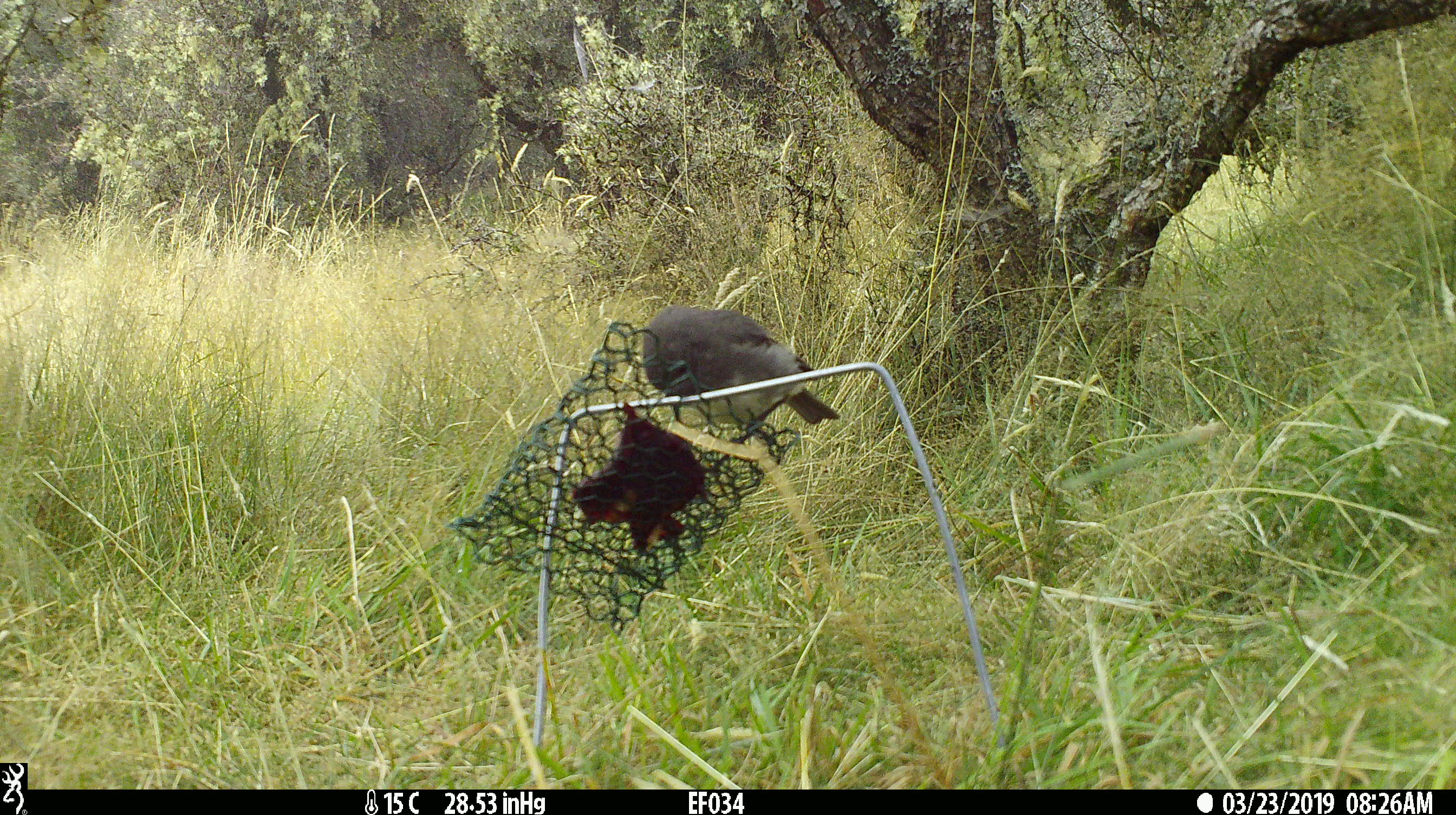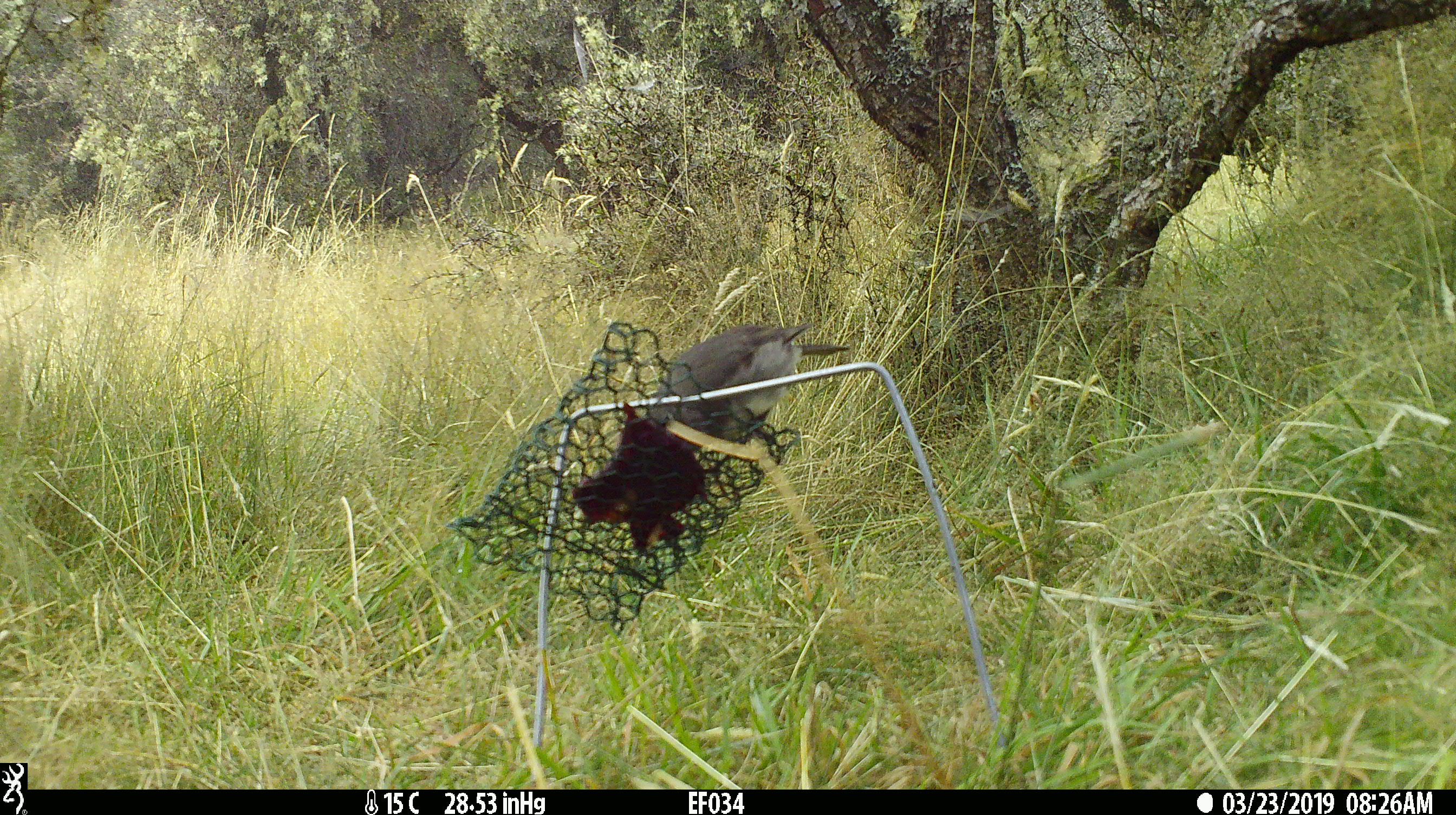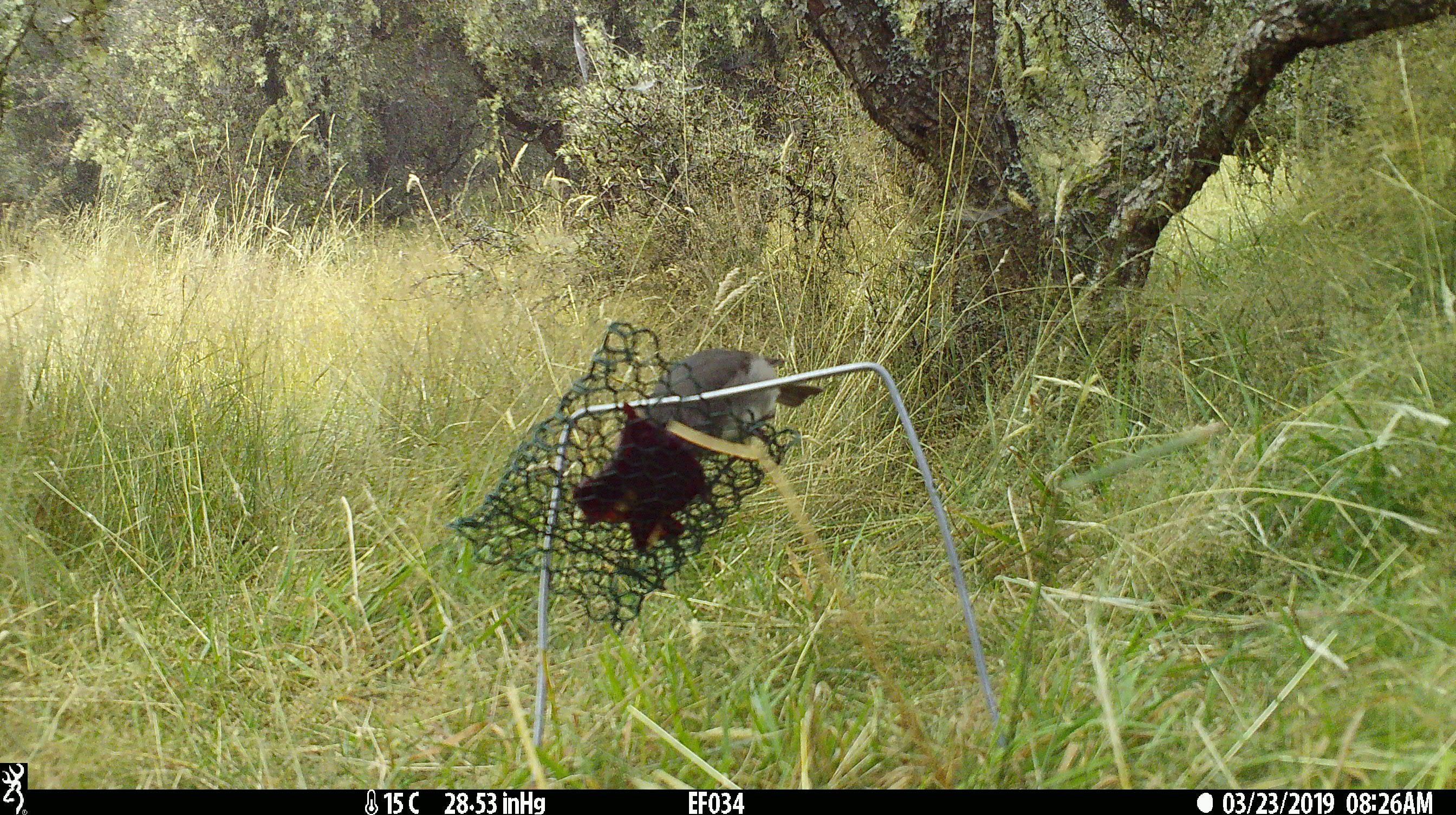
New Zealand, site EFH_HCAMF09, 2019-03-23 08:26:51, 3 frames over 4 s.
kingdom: Animalia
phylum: Chordata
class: Aves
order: Passeriformes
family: Petroicidae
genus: Petroica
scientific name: Petroica australis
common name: new zealand robin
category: robin